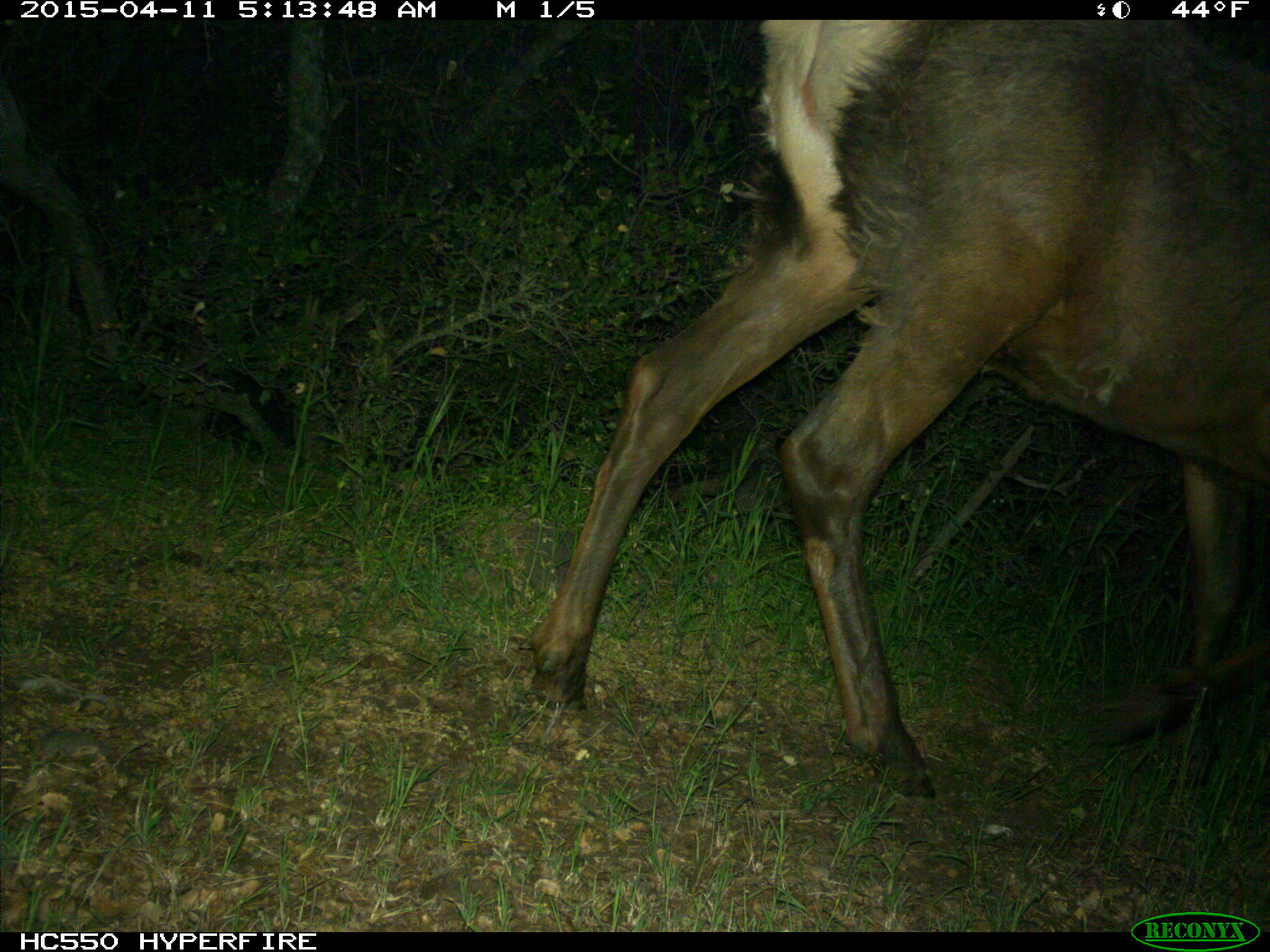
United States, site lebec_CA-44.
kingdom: Animalia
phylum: Chordata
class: Mammalia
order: Artiodactyla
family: Cervidae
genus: Cervus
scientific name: Cervus canadensis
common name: elk